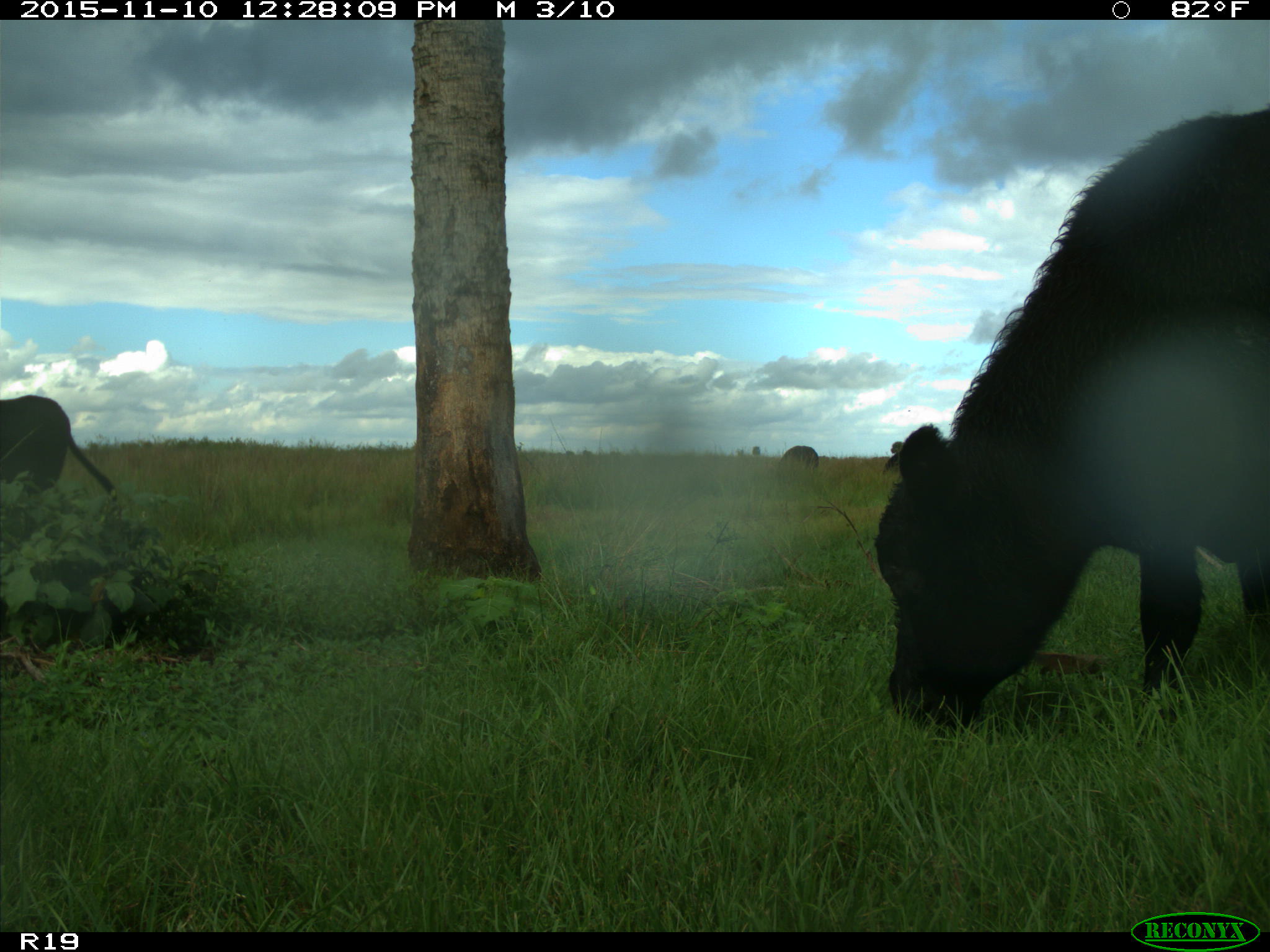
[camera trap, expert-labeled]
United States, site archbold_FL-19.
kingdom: Animalia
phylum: Chordata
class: Mammalia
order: Artiodactyla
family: Bovidae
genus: Bos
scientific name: Bos taurus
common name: domestic cow